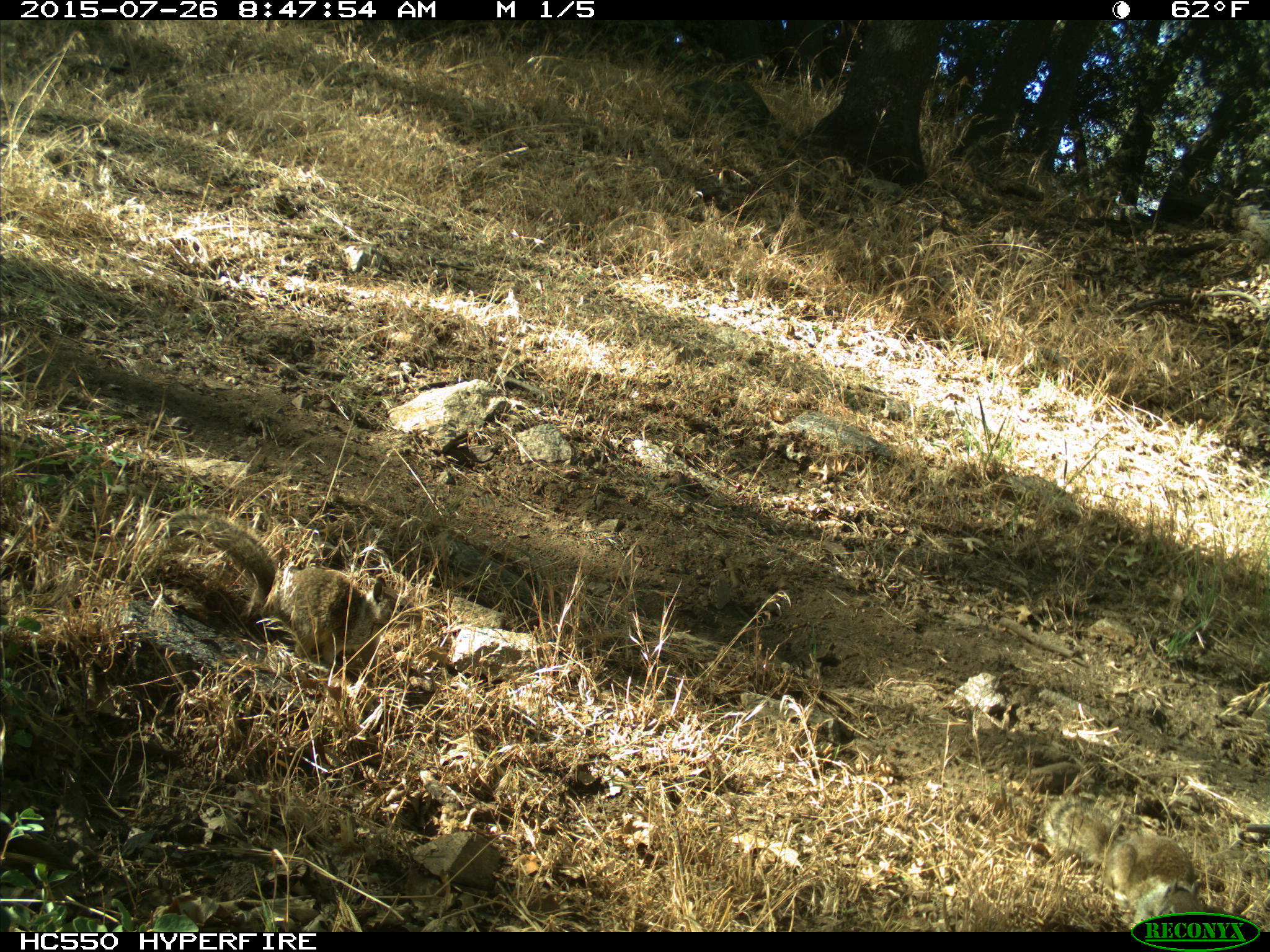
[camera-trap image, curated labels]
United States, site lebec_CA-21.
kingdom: Animalia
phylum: Chordata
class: Mammalia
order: Rodentia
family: Sciuridae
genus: Otospermophilus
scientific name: Otospermophilus beecheyi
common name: california ground squirrel